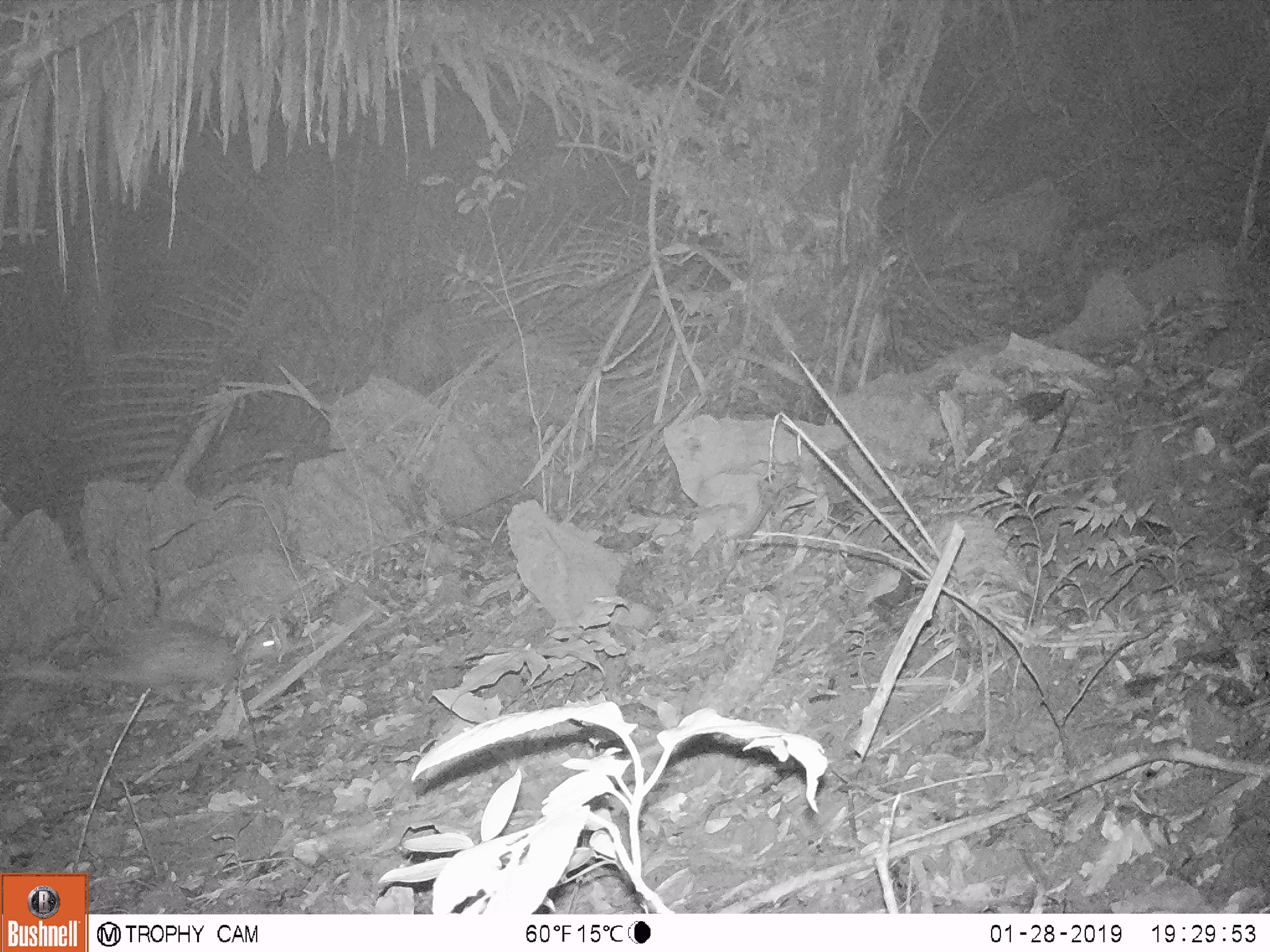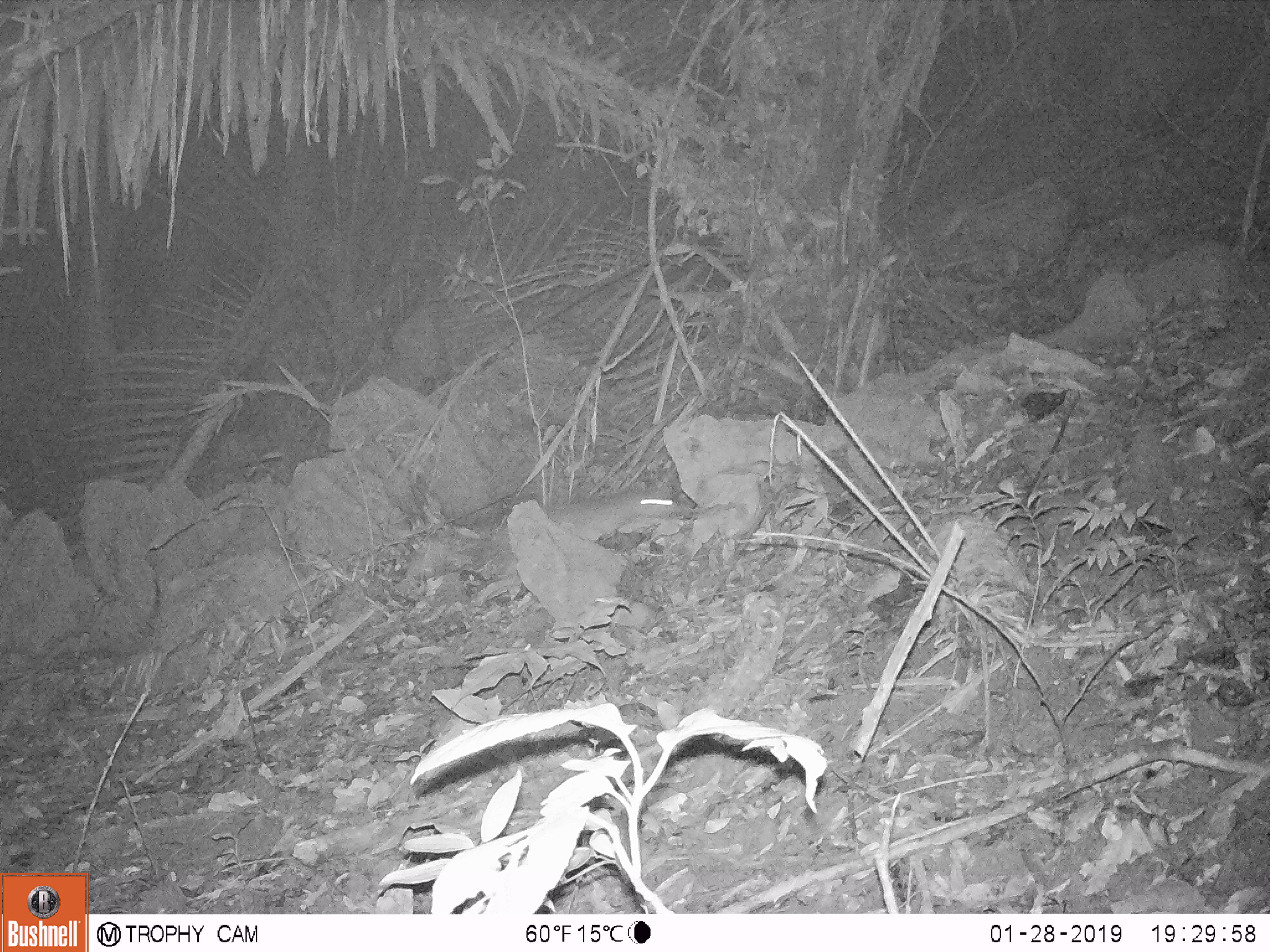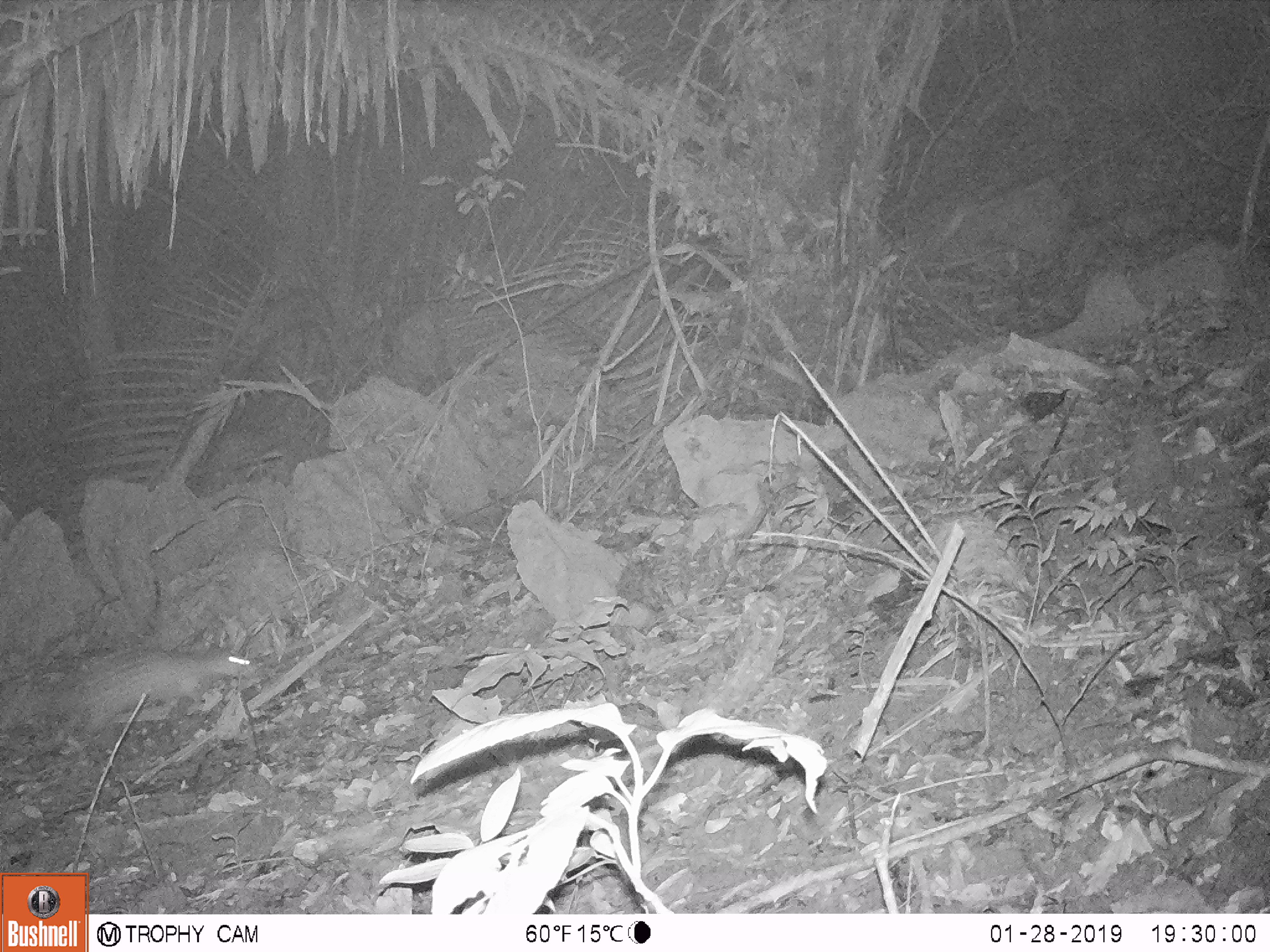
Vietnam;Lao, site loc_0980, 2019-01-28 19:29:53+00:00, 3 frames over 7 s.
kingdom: Animalia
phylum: Chordata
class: Mammalia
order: Rodentia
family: Hystricidae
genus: Atherurus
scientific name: Atherurus macrourus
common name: asiatic brush-tailed porcupine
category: asiatic brush tailed porcupine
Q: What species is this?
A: Asiatic brush tailed porcupine (asiatic brush-tailed porcupine) (Atherurus macrourus).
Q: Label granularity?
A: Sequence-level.